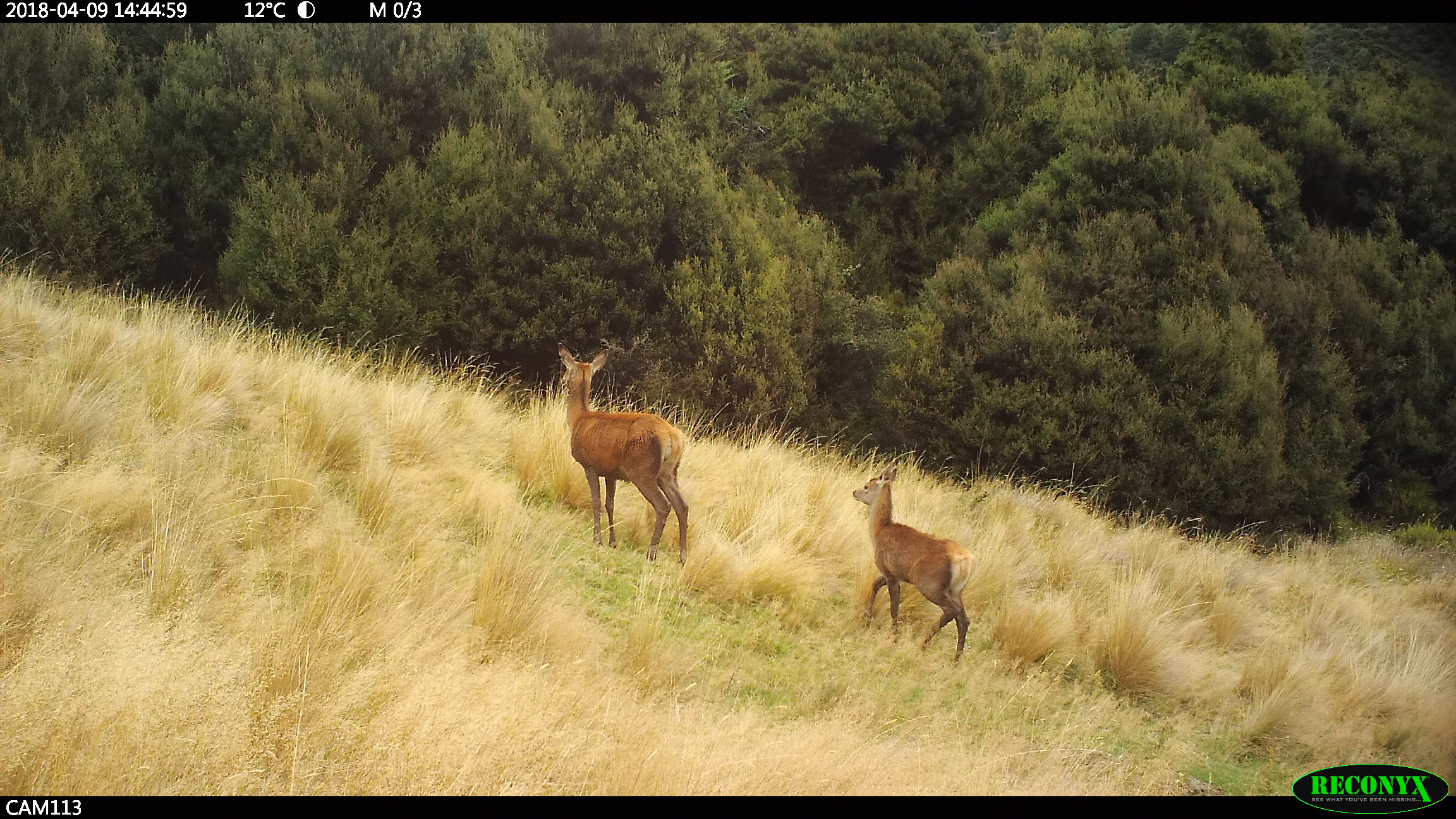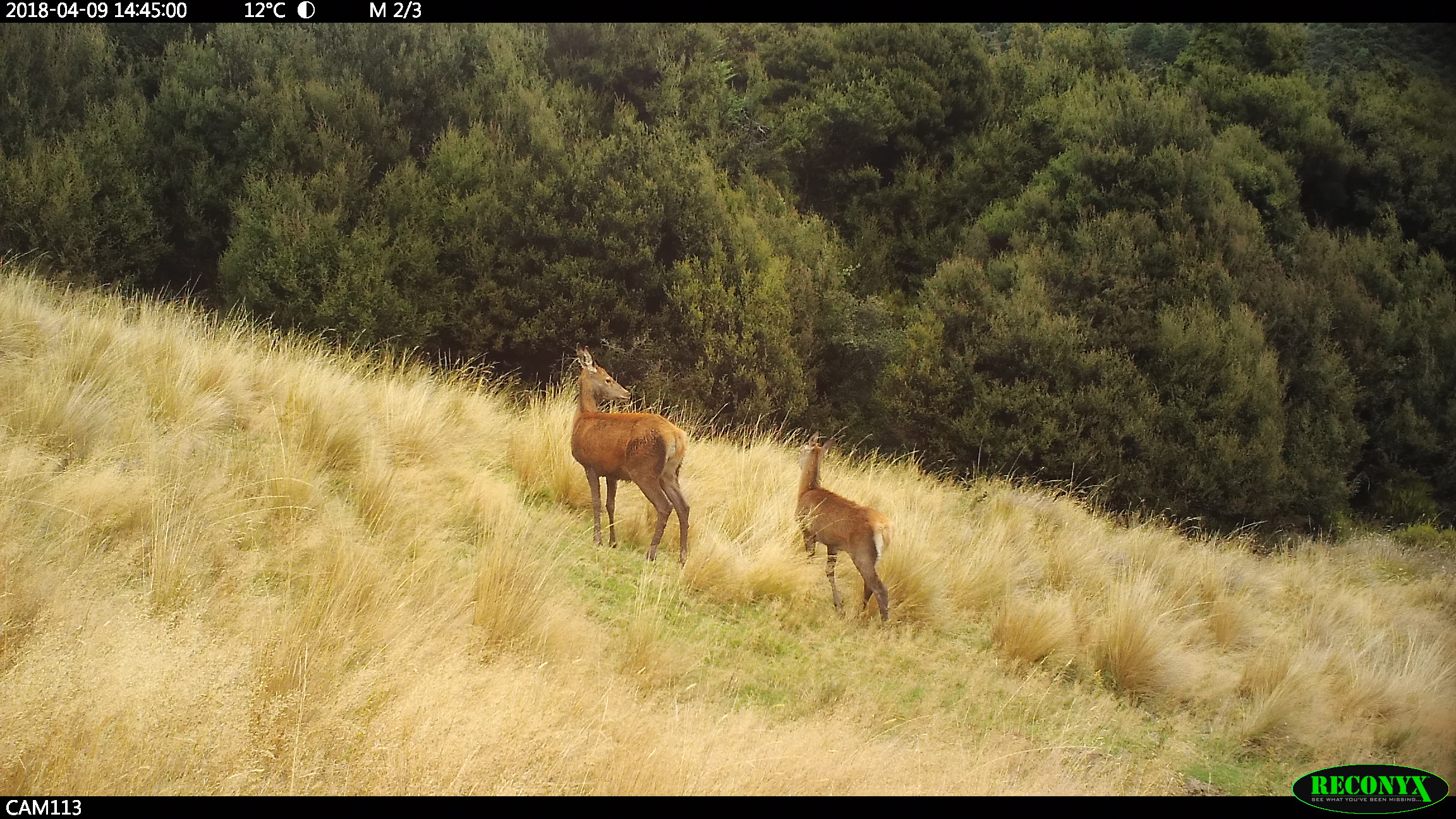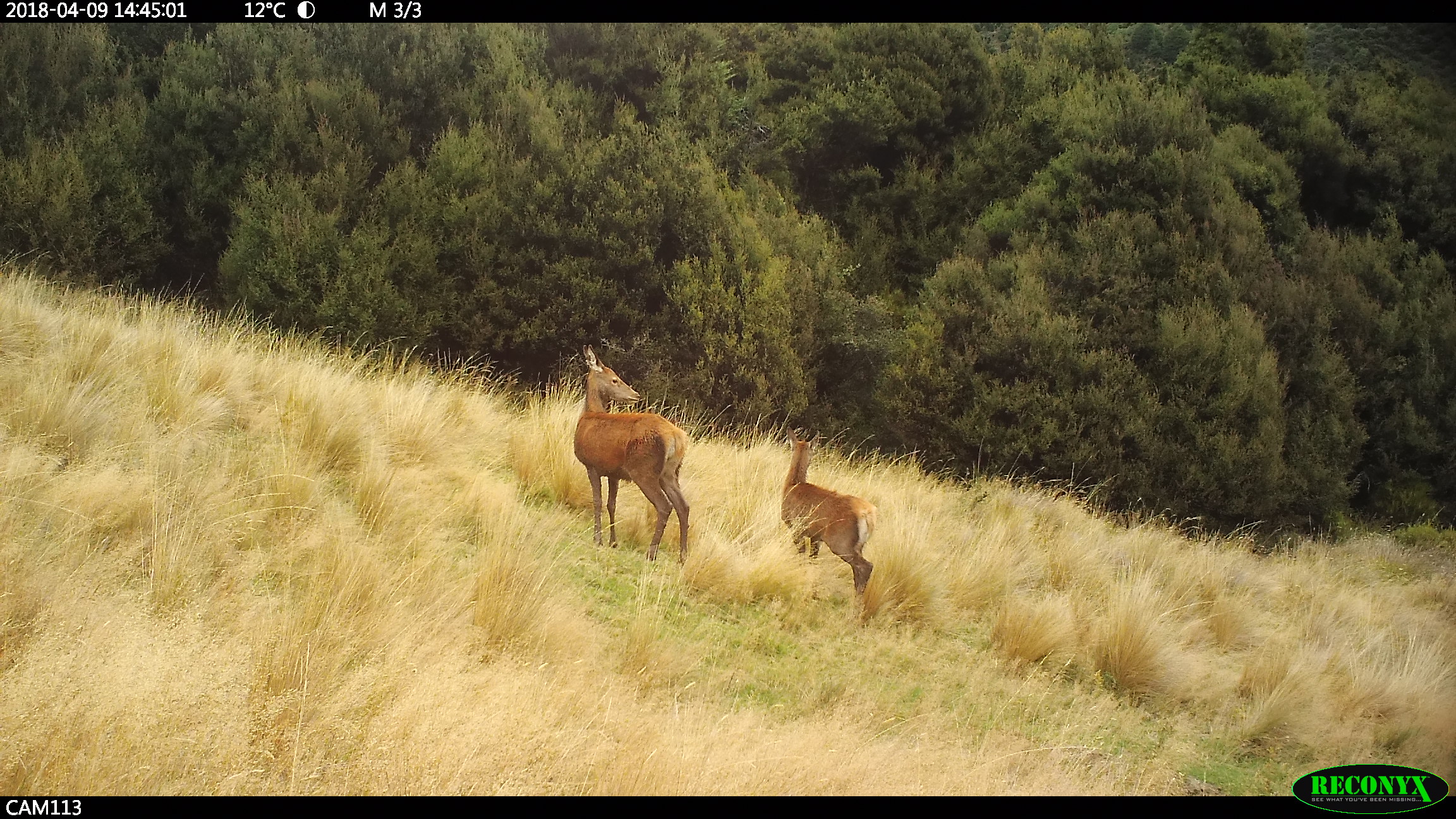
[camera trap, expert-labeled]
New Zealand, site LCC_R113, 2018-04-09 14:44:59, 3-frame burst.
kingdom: Animalia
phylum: Chordata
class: Mammalia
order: Artiodactyla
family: Cervidae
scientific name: Cervidae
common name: deer